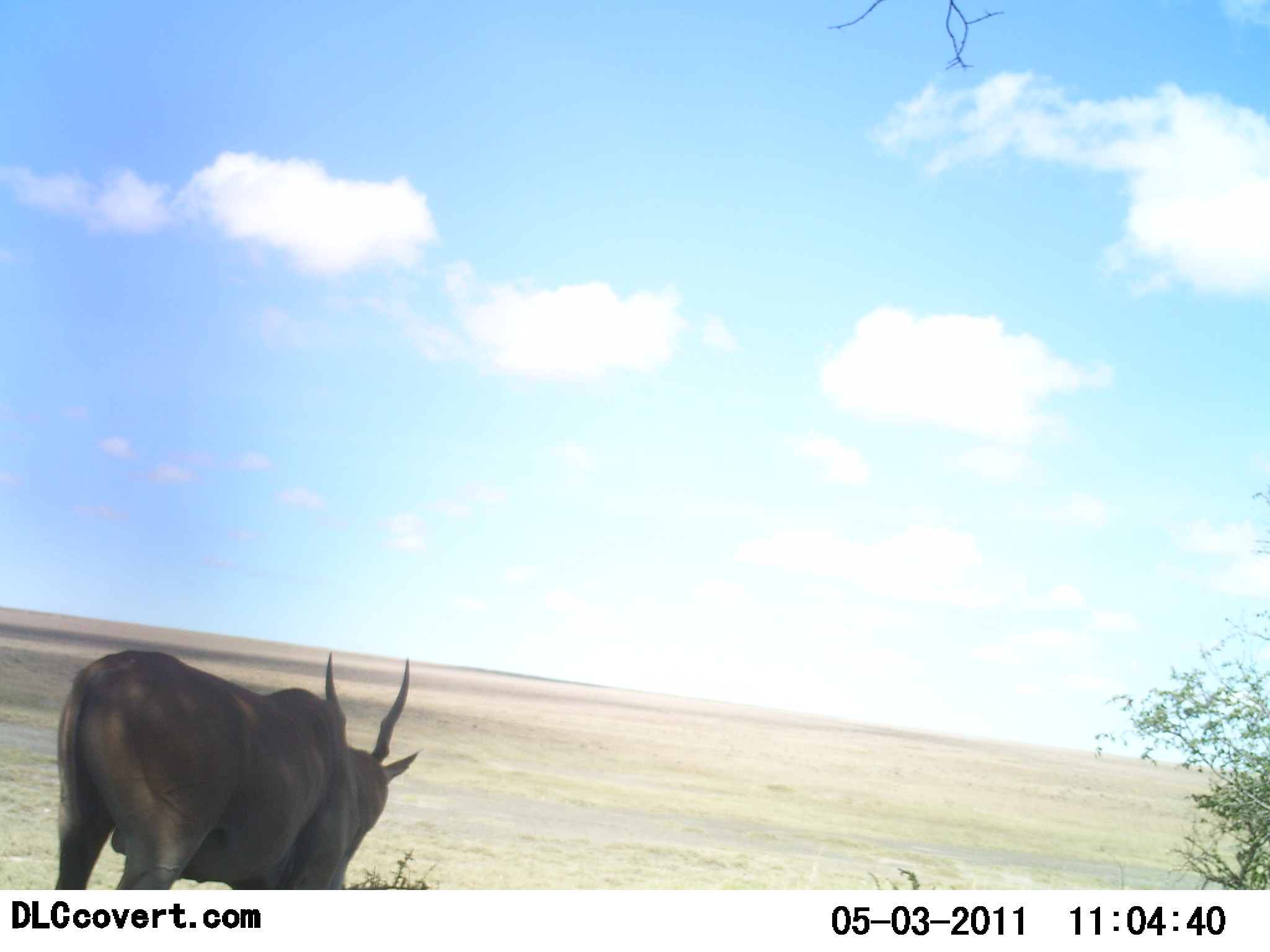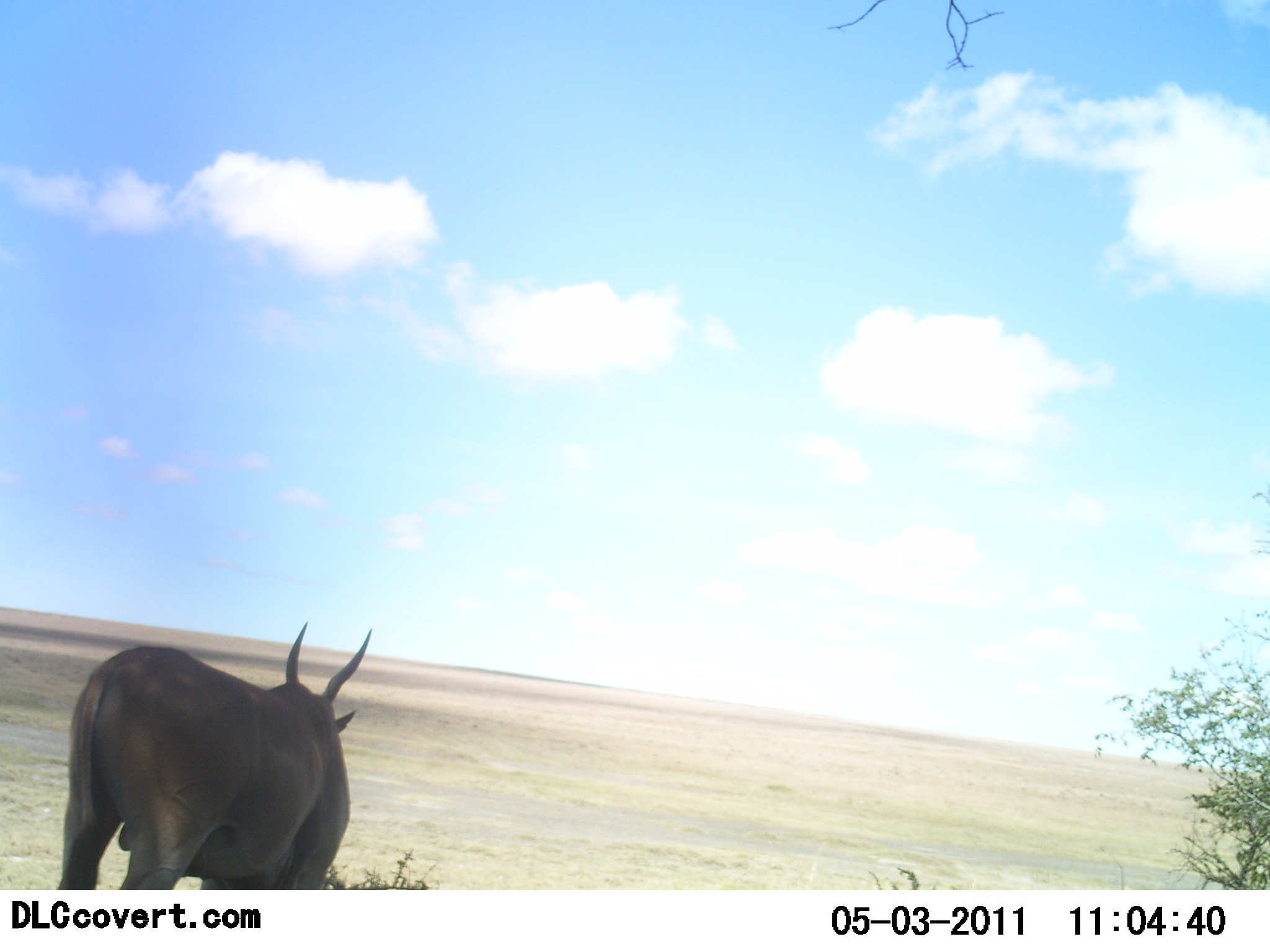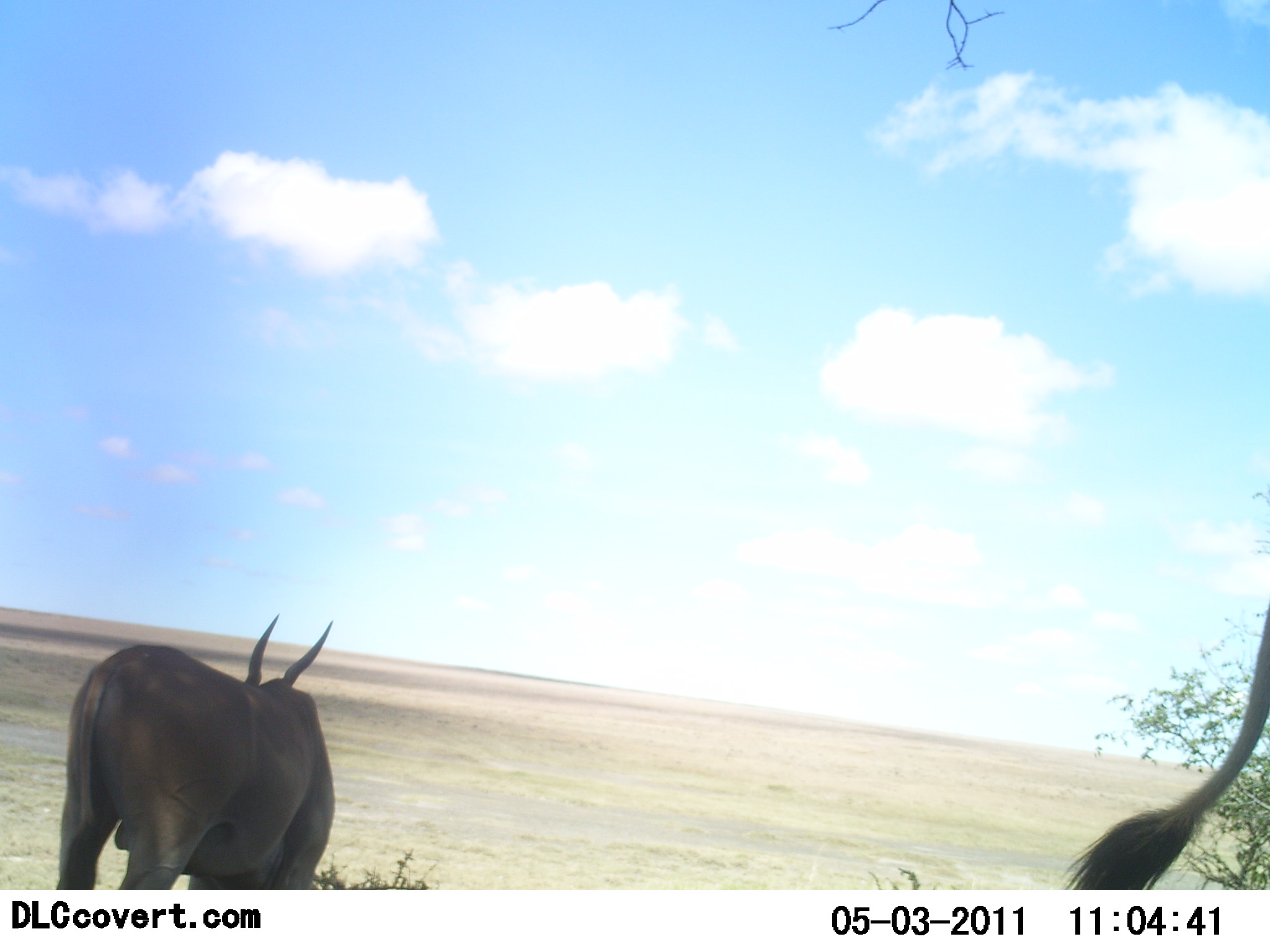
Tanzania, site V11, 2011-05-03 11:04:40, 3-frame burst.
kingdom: Animalia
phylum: Chordata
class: Mammalia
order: Artiodactyla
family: Bovidae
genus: Tragelaphus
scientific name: Tragelaphus oryx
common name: eland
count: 2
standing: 100%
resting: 0%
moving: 0%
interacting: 0%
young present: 0%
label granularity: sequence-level